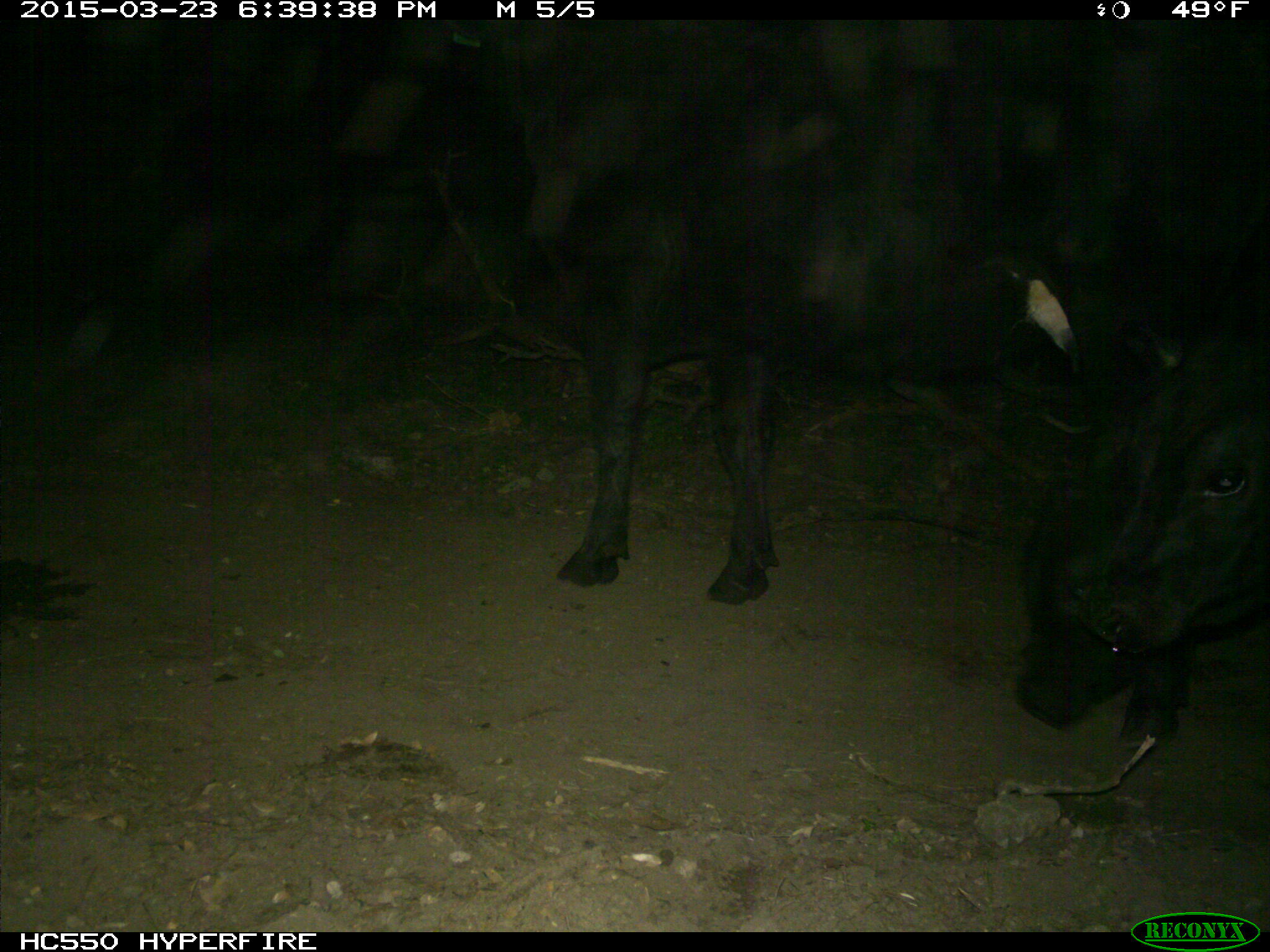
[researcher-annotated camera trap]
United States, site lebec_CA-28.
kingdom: Animalia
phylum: Chordata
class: Mammalia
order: Artiodactyla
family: Bovidae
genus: Bos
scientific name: Bos taurus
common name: domestic cow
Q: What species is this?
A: Bos taurus (domestic cow).